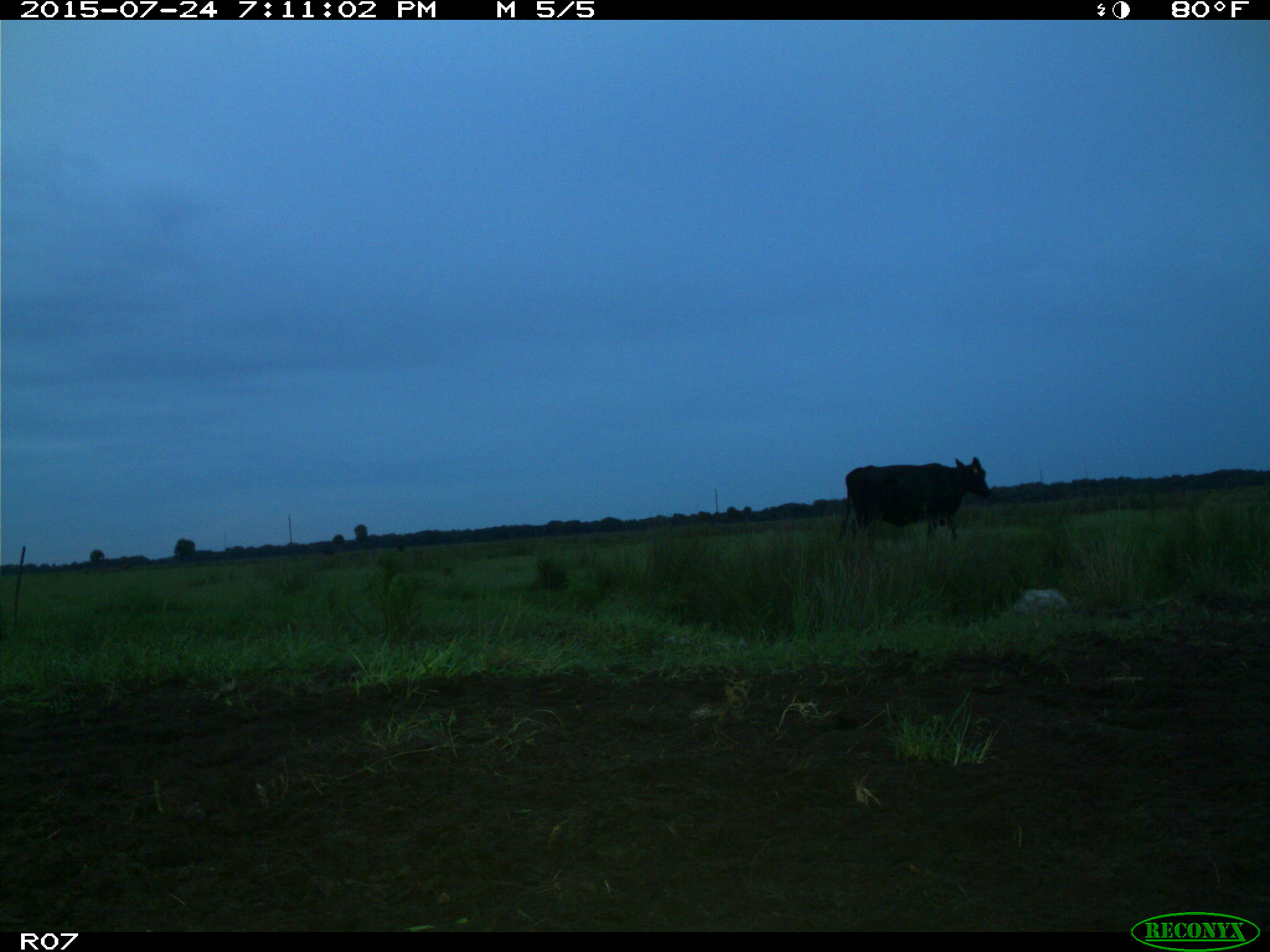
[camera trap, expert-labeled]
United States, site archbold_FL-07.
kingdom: Animalia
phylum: Chordata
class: Mammalia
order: Artiodactyla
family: Bovidae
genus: Bos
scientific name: Bos taurus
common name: domestic cow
Bos taurus (domestic cow).